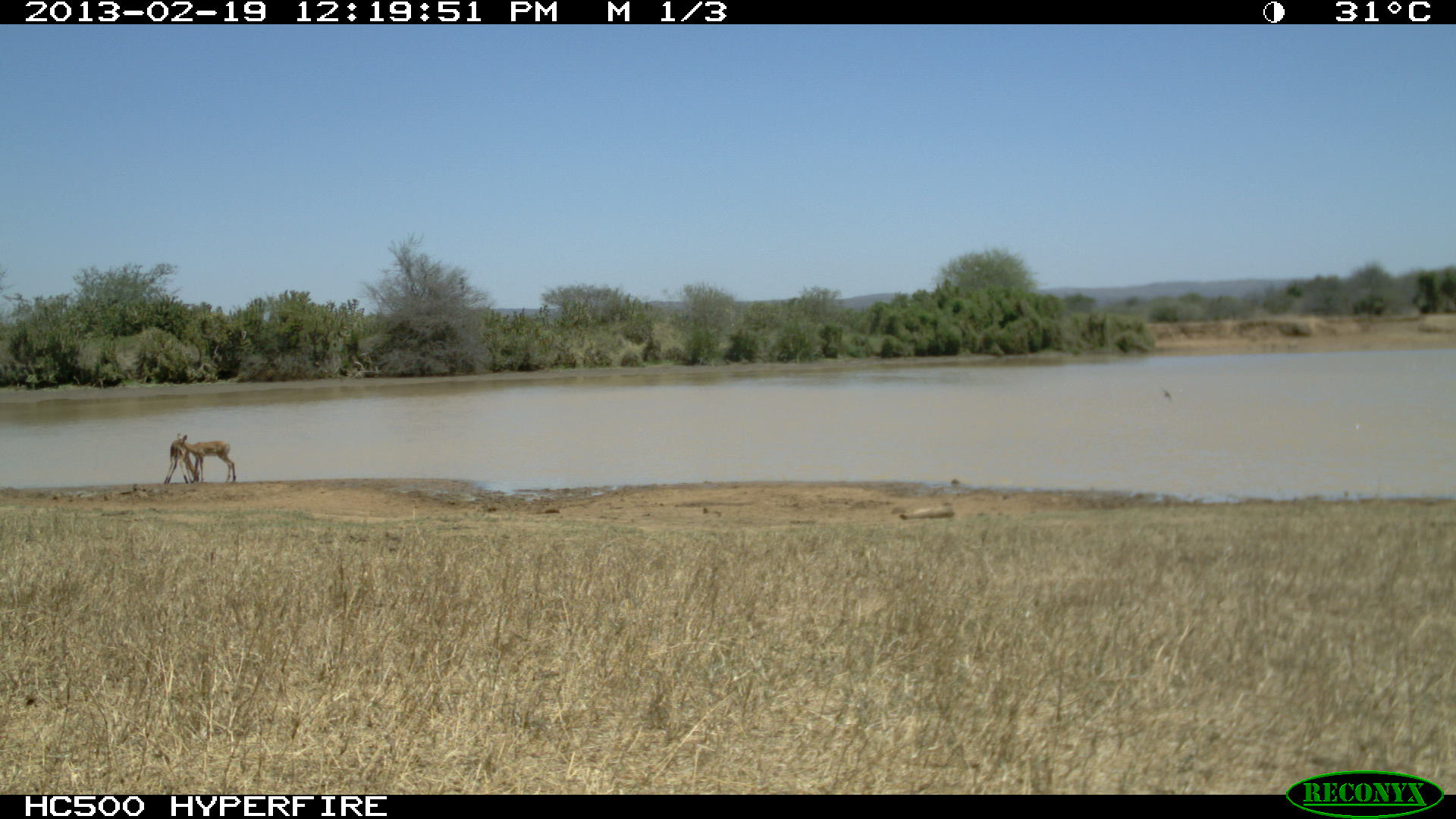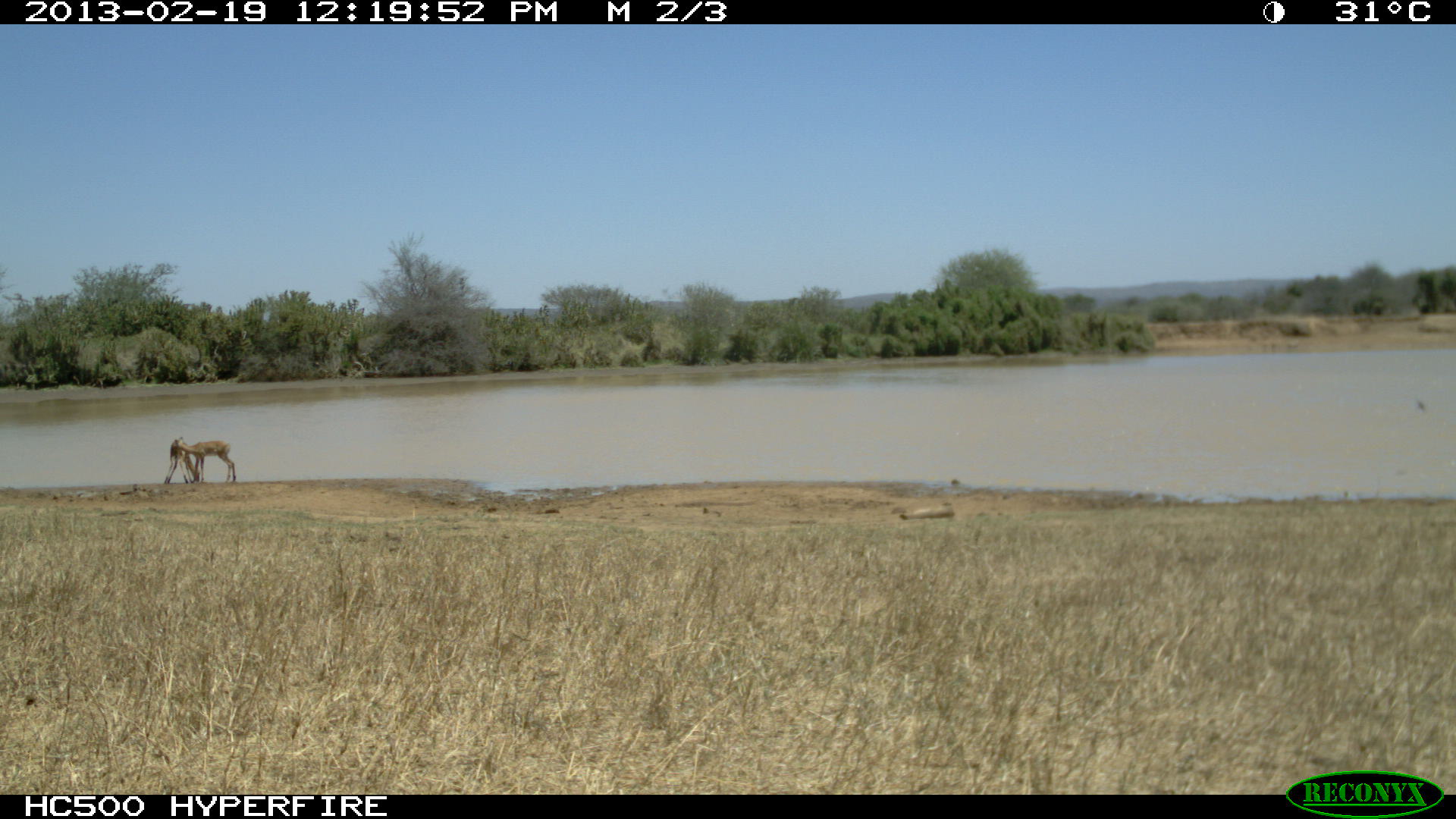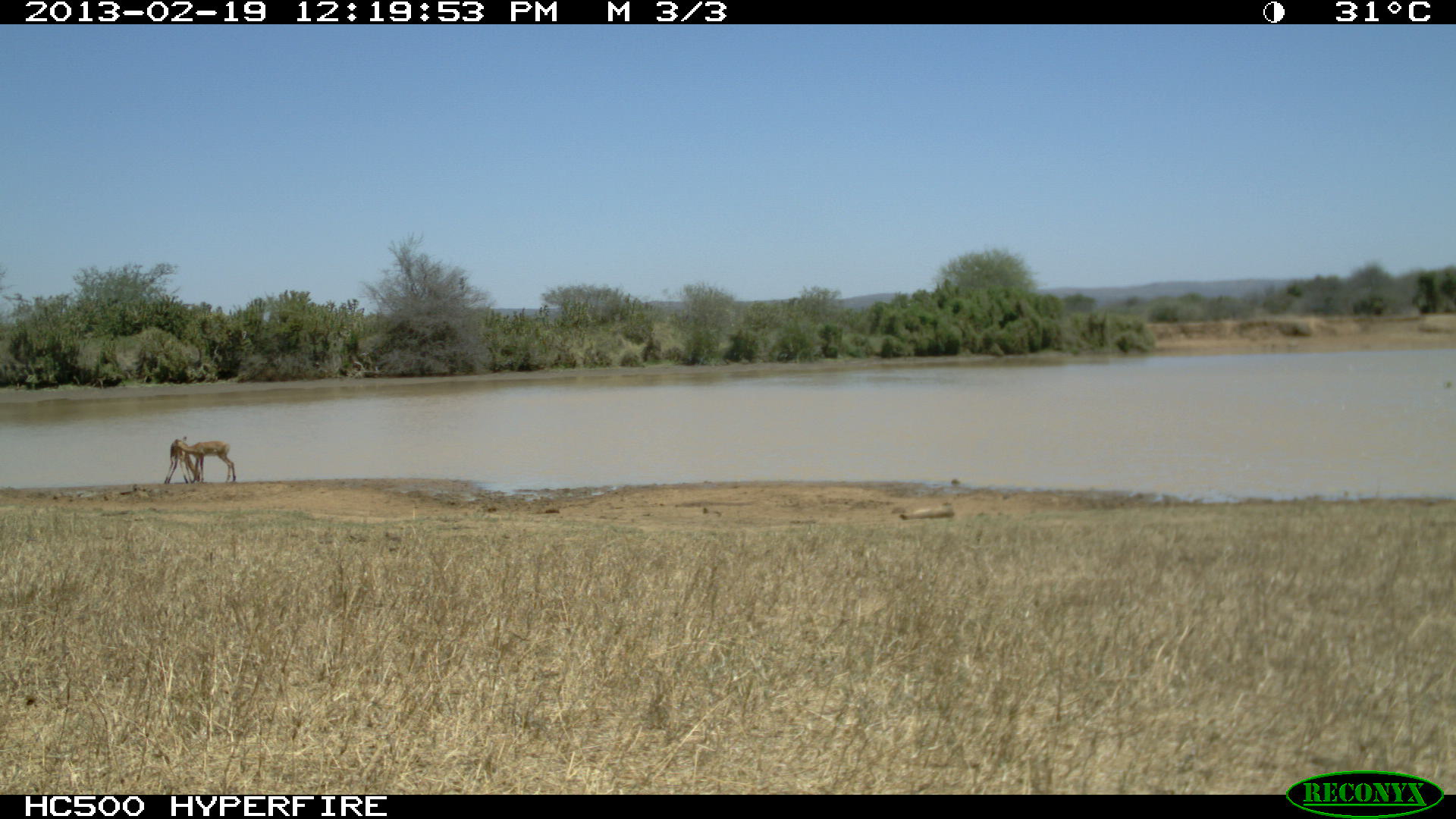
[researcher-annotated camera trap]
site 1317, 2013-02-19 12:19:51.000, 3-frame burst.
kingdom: Animalia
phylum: Chordata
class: Mammalia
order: Artiodactyla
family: Bovidae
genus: Aepyceros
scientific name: Aepyceros melampus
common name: impala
Aepyceros melampus (impala), count 3.